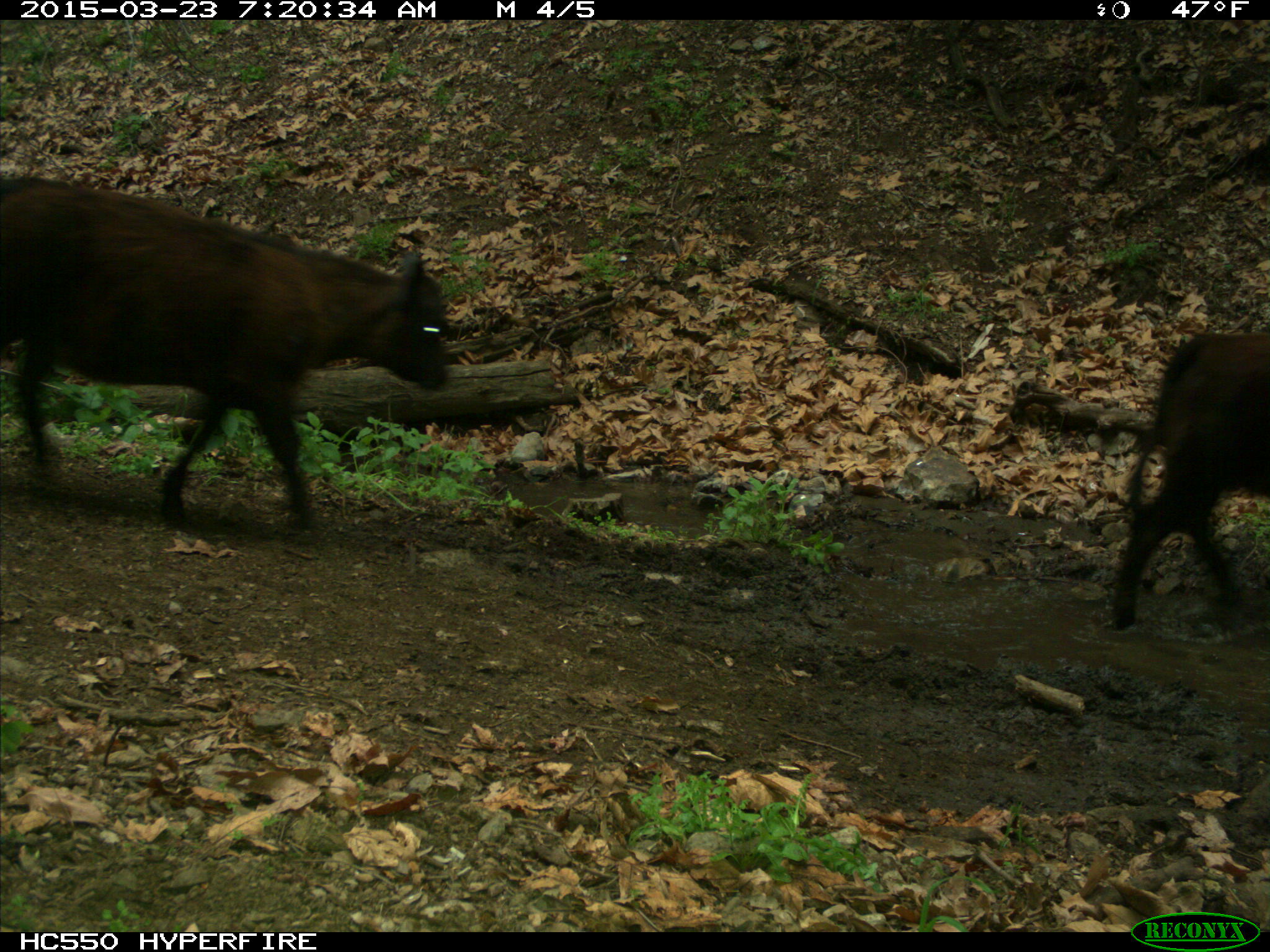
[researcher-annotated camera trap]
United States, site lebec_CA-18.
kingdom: Animalia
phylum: Chordata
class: Mammalia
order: Artiodactyla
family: Bovidae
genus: Bos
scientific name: Bos taurus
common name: domestic cow